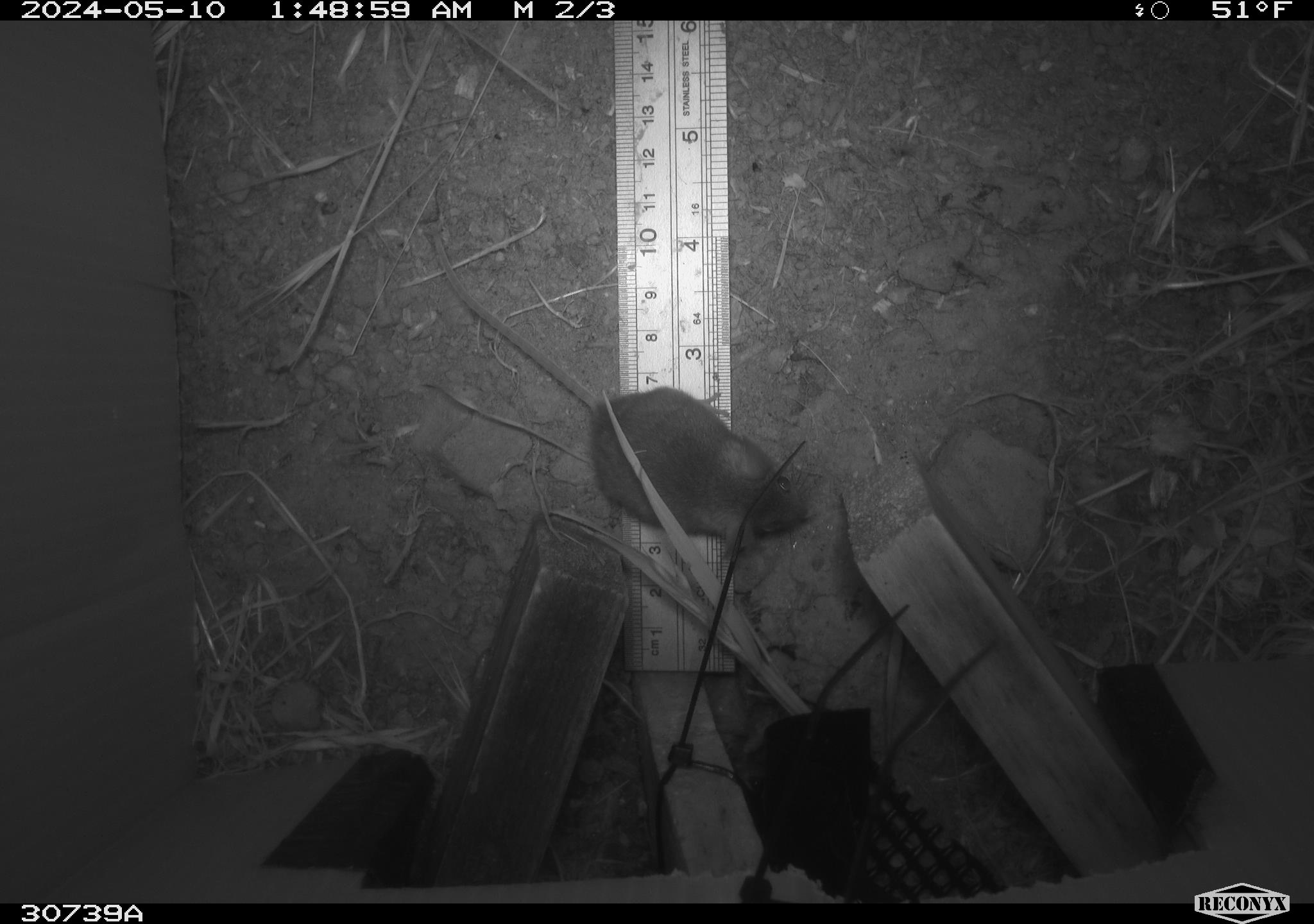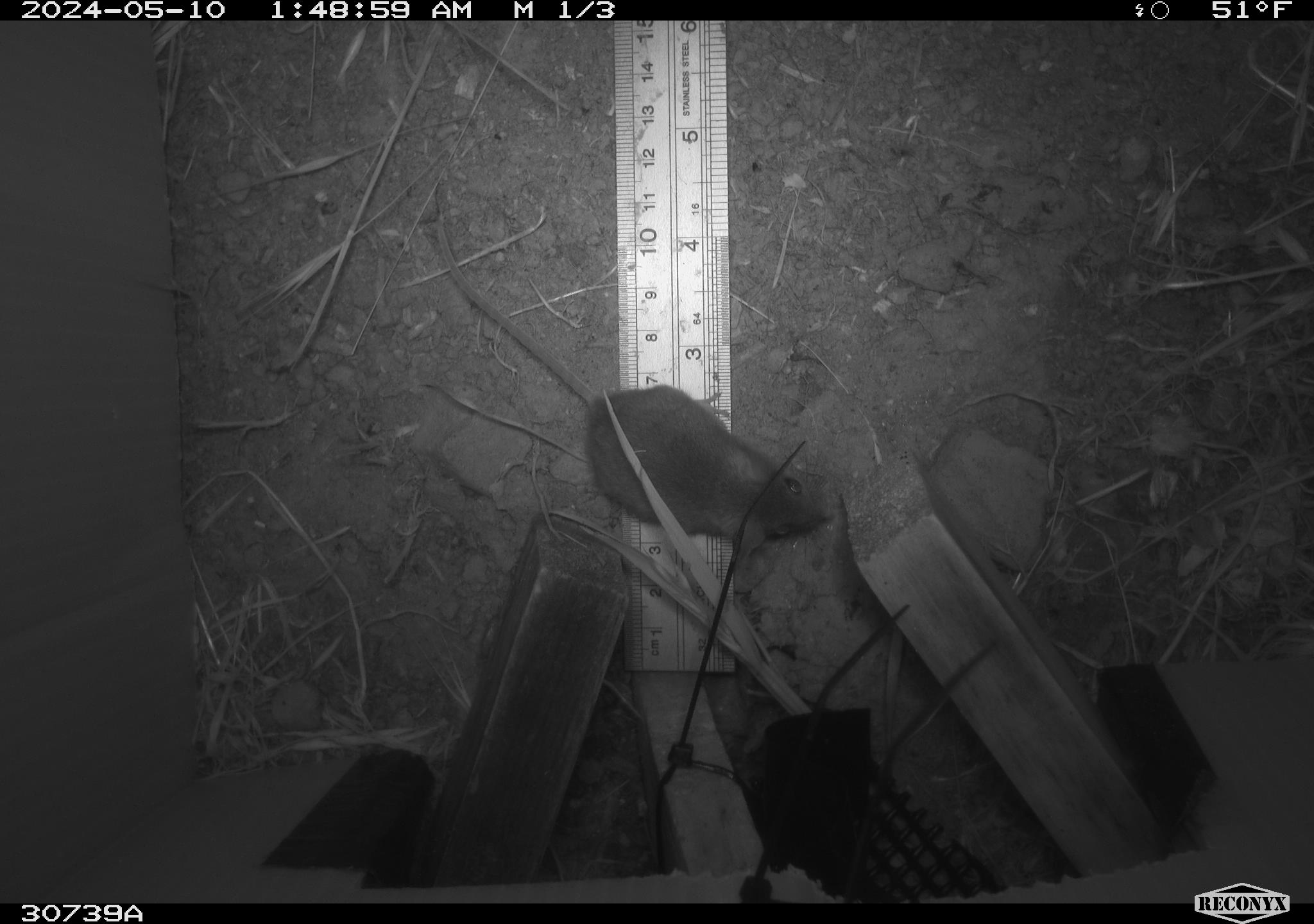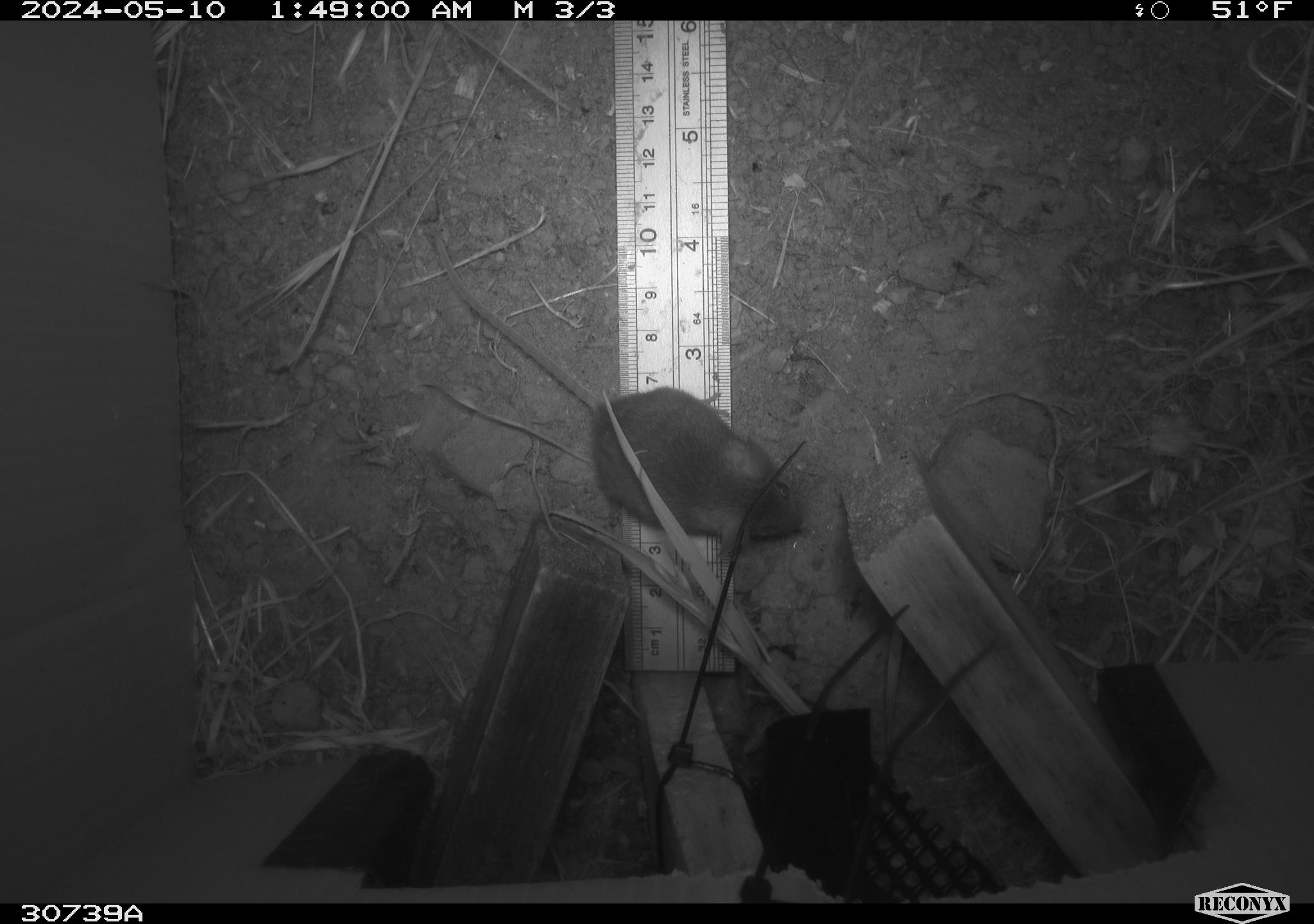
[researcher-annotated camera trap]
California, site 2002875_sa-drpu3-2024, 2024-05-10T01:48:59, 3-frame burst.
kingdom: Animalia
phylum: Chordata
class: Mammalia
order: Rodentia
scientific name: Rodentia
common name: rodent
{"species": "rodent (Rodentia)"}